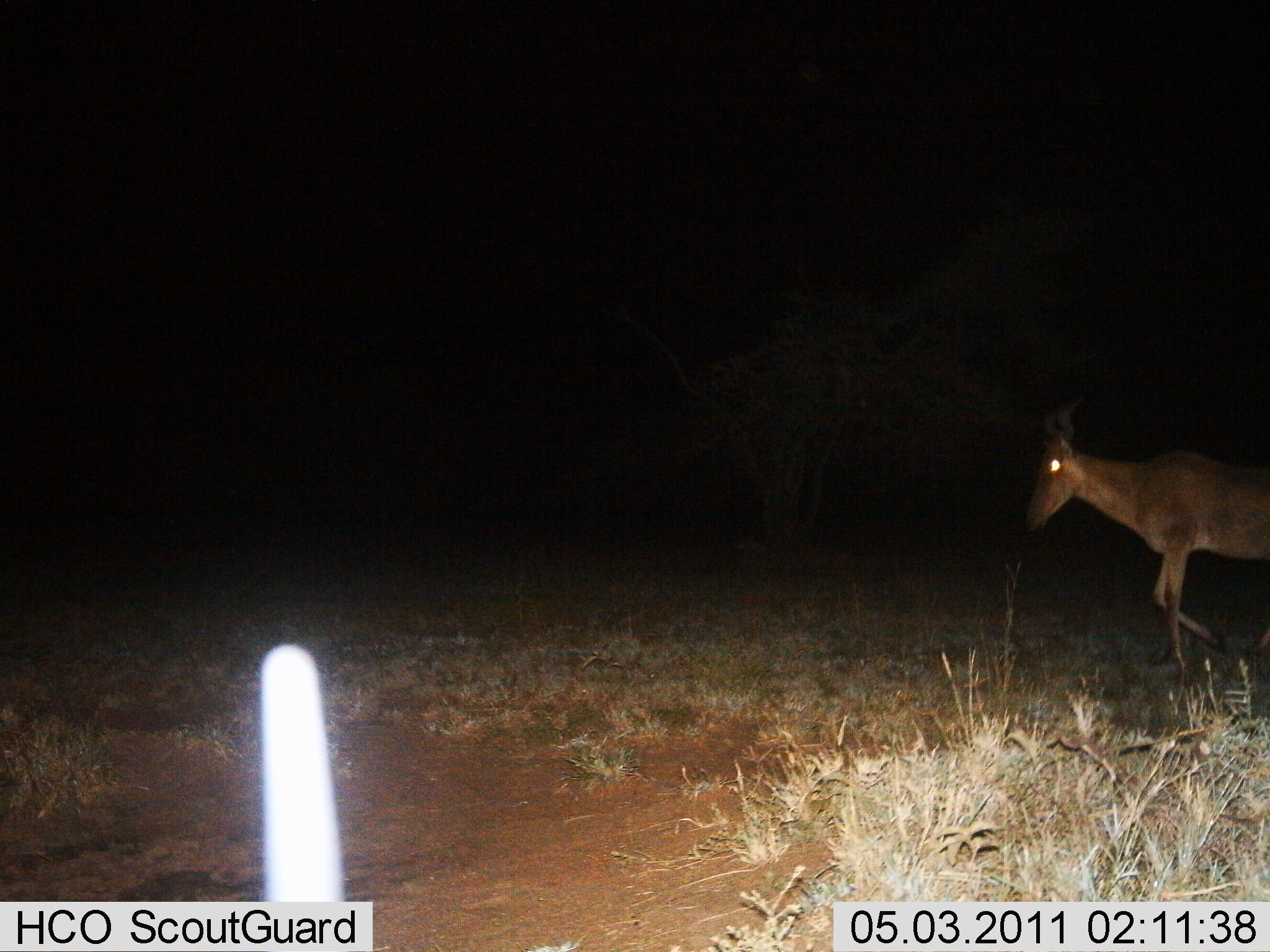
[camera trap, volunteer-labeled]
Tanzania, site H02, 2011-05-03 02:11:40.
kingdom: Animalia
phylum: Chordata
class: Mammalia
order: Artiodactyla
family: Bovidae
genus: Alcelaphus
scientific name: Alcelaphus buselaphus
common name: hartebeest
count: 1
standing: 8%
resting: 0%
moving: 92%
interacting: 0%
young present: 0%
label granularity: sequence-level